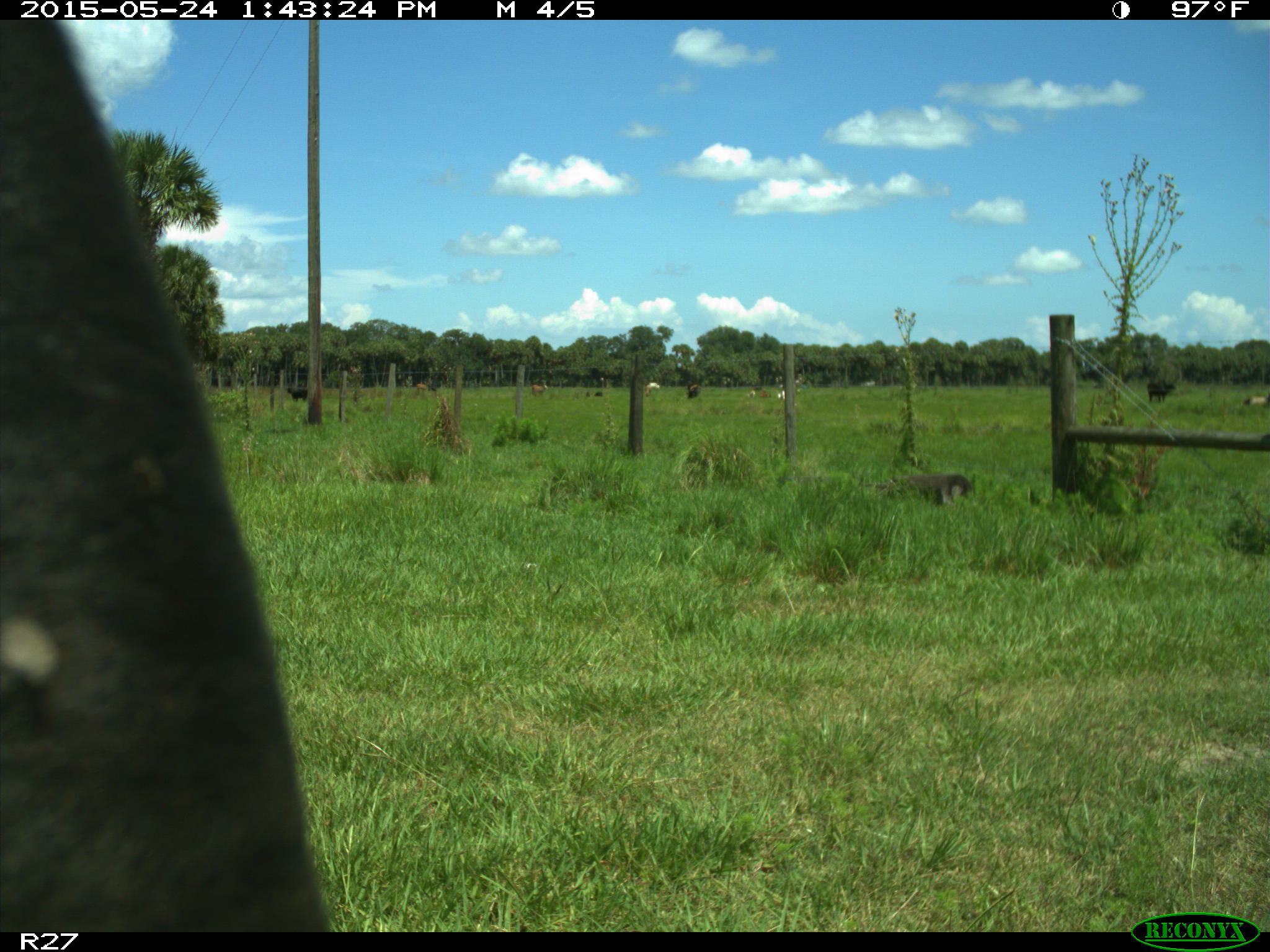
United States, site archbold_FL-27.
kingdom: Animalia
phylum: Chordata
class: Mammalia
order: Artiodactyla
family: Bovidae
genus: Bos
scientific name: Bos taurus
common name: domestic cow